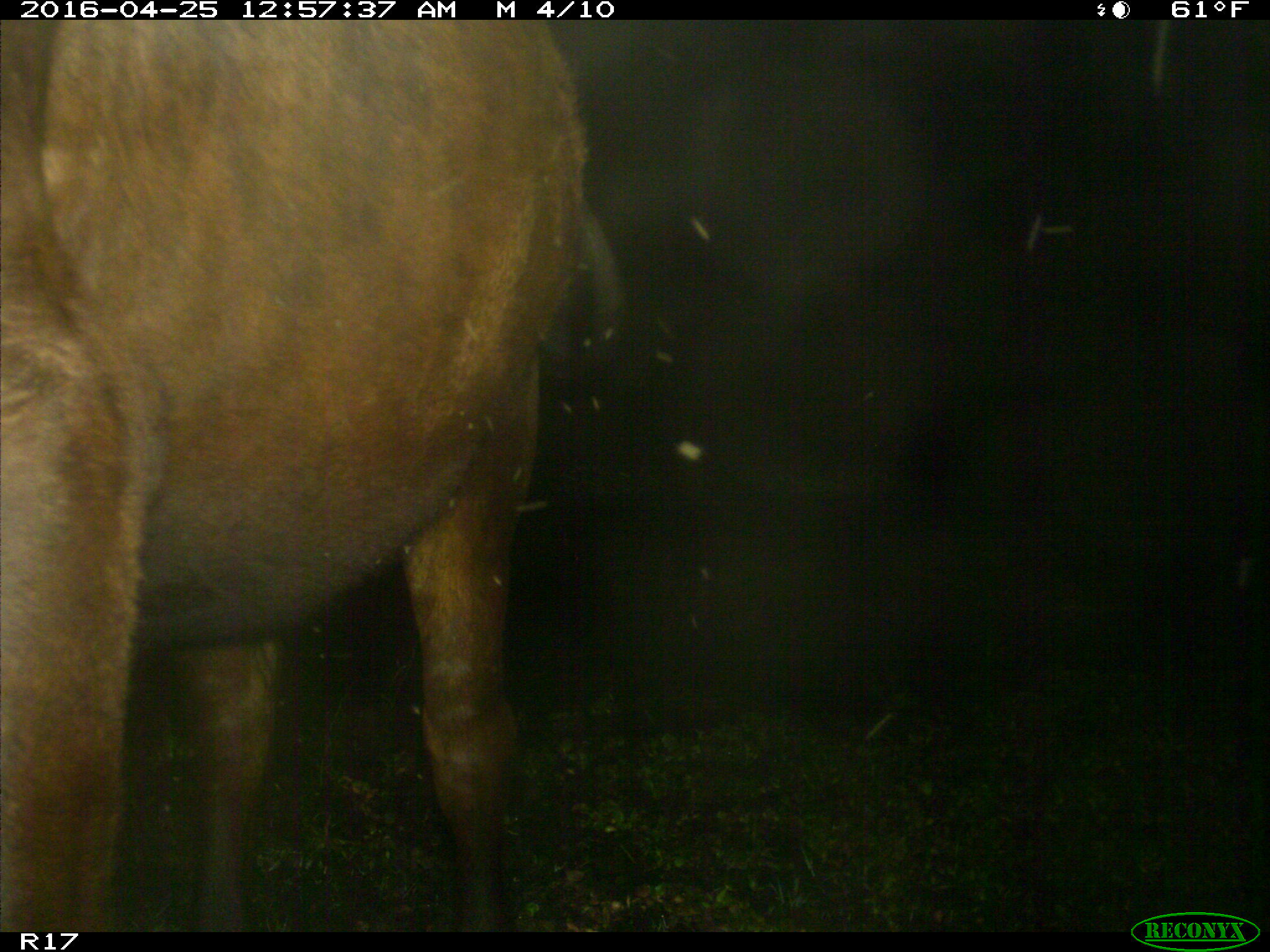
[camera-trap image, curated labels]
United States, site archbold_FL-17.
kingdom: Animalia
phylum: Chordata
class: Mammalia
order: Artiodactyla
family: Bovidae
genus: Bos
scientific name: Bos taurus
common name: domestic cow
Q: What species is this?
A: Bos taurus (domestic cow).